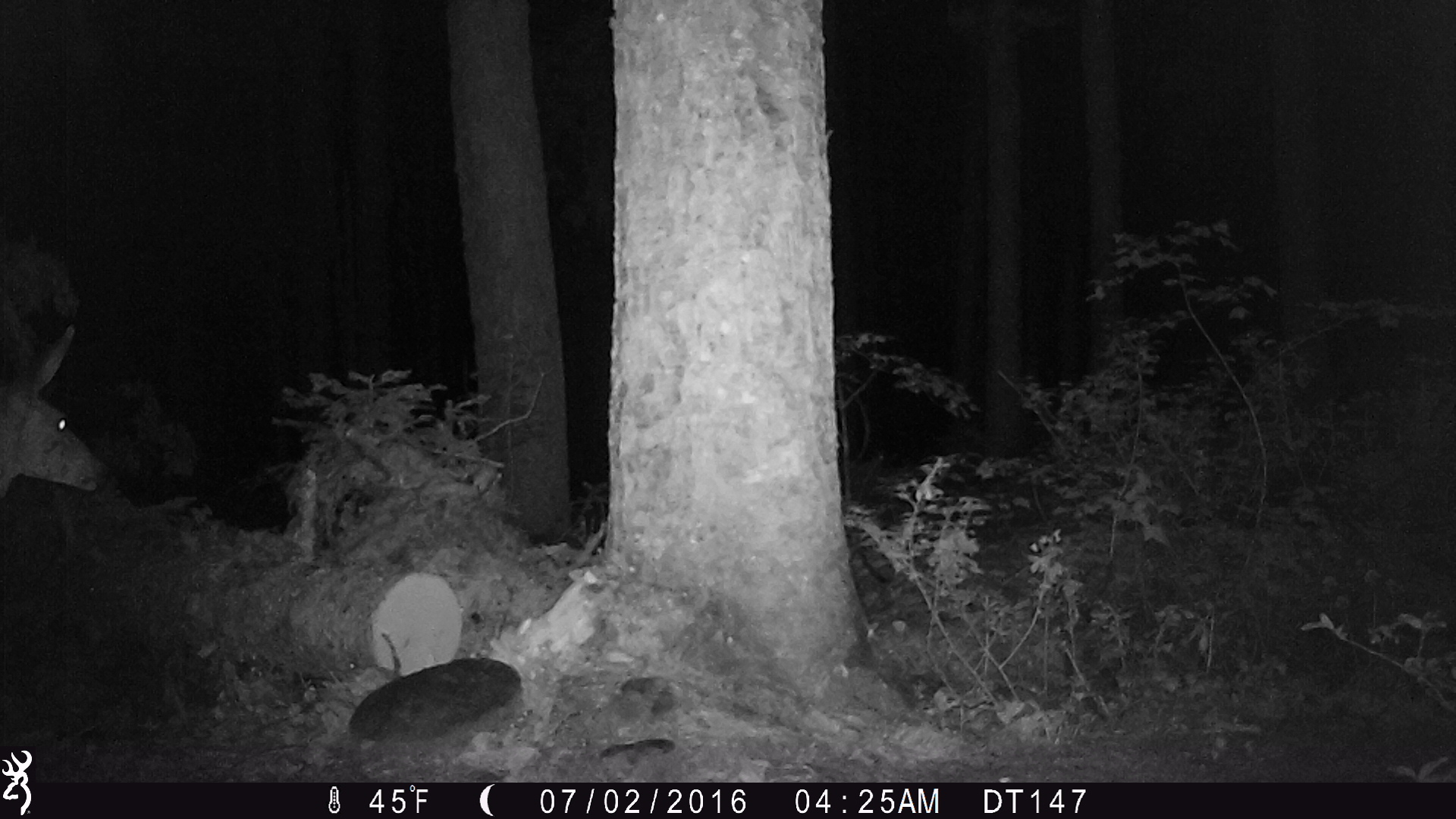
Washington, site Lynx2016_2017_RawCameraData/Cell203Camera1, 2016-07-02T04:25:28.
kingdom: Animalia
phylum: Chordata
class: Mammalia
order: Artiodactyla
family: Cervidae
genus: Odocoileus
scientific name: Odocoileus hemionus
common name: mule deer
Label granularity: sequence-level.